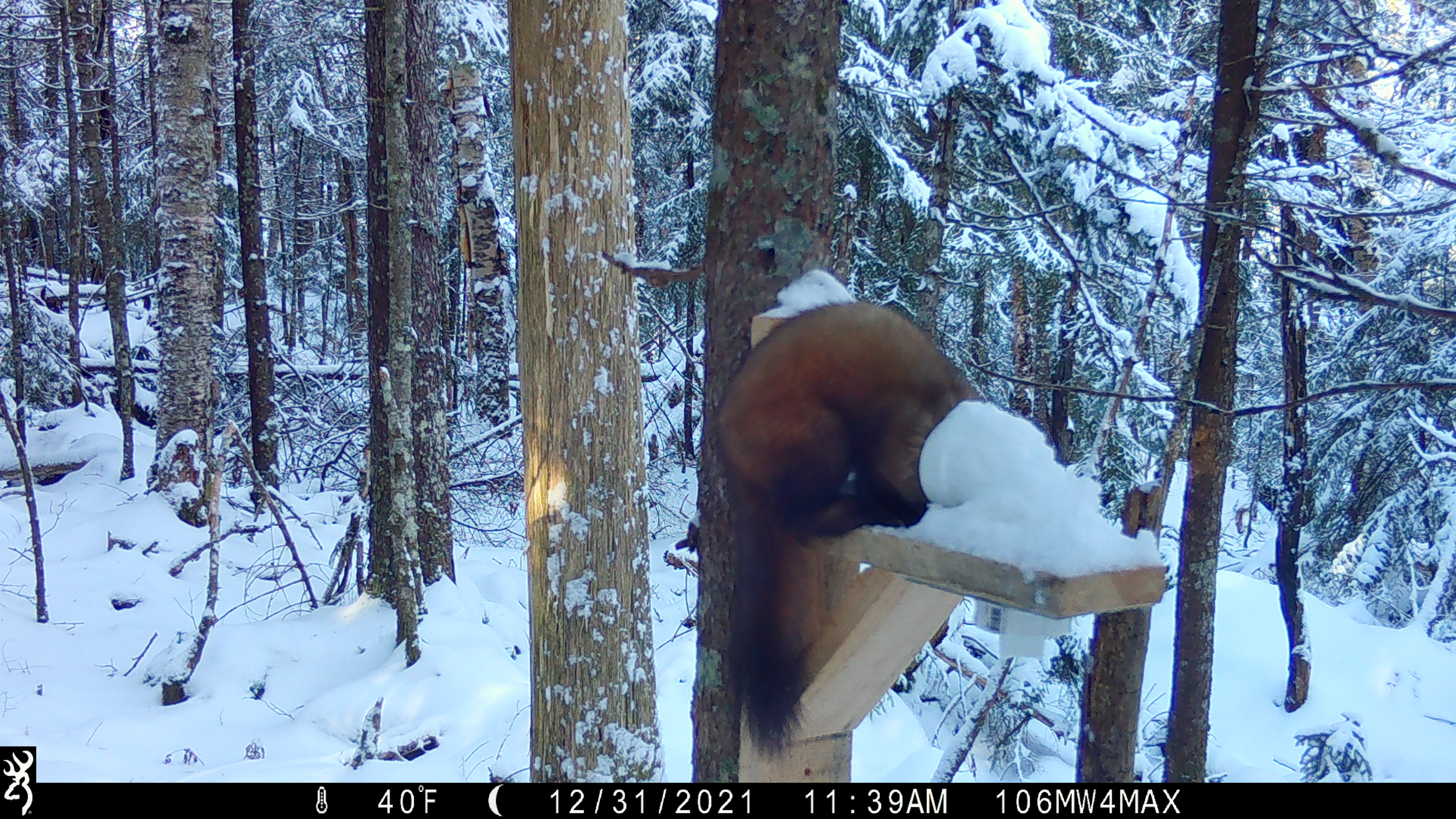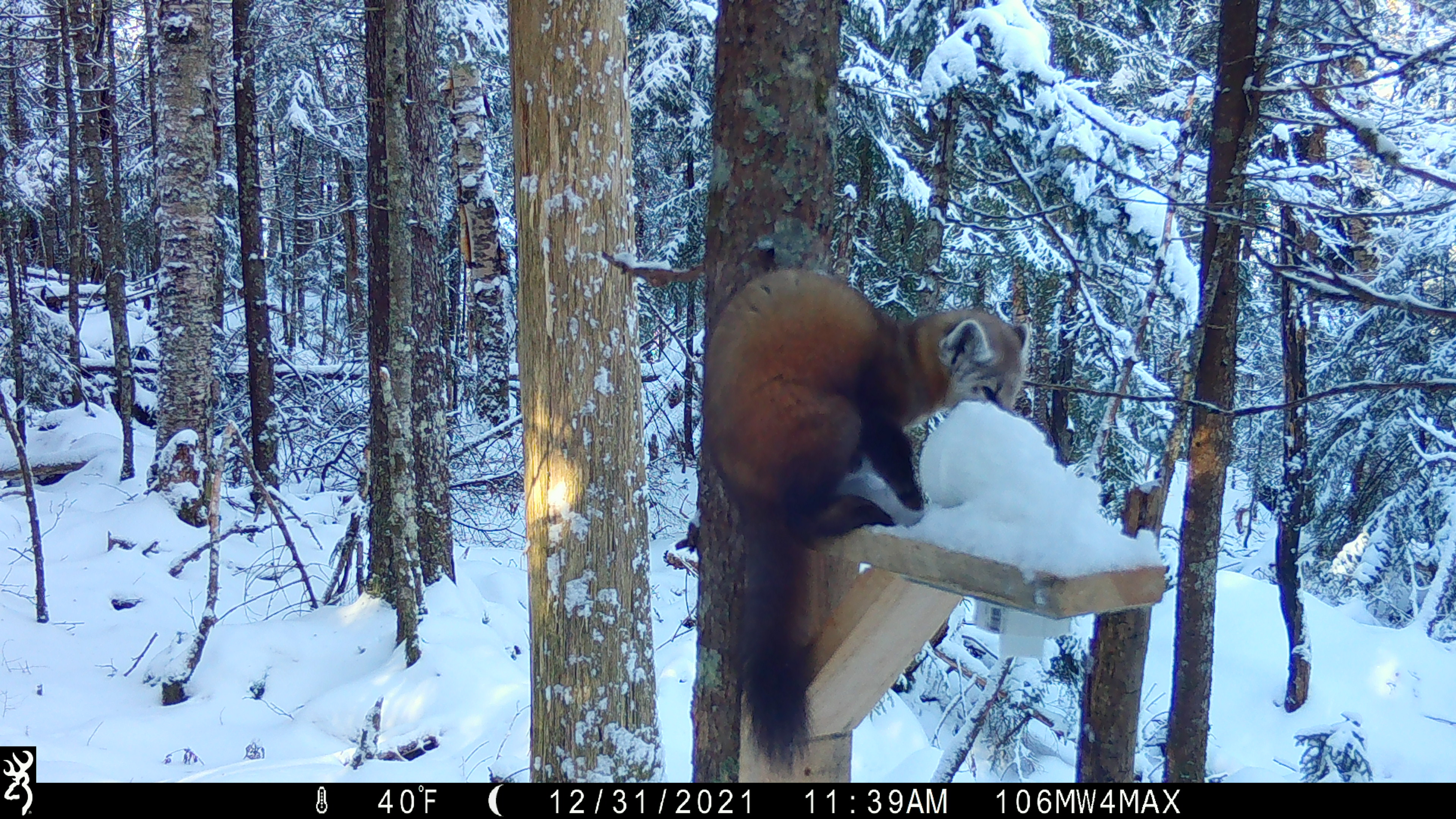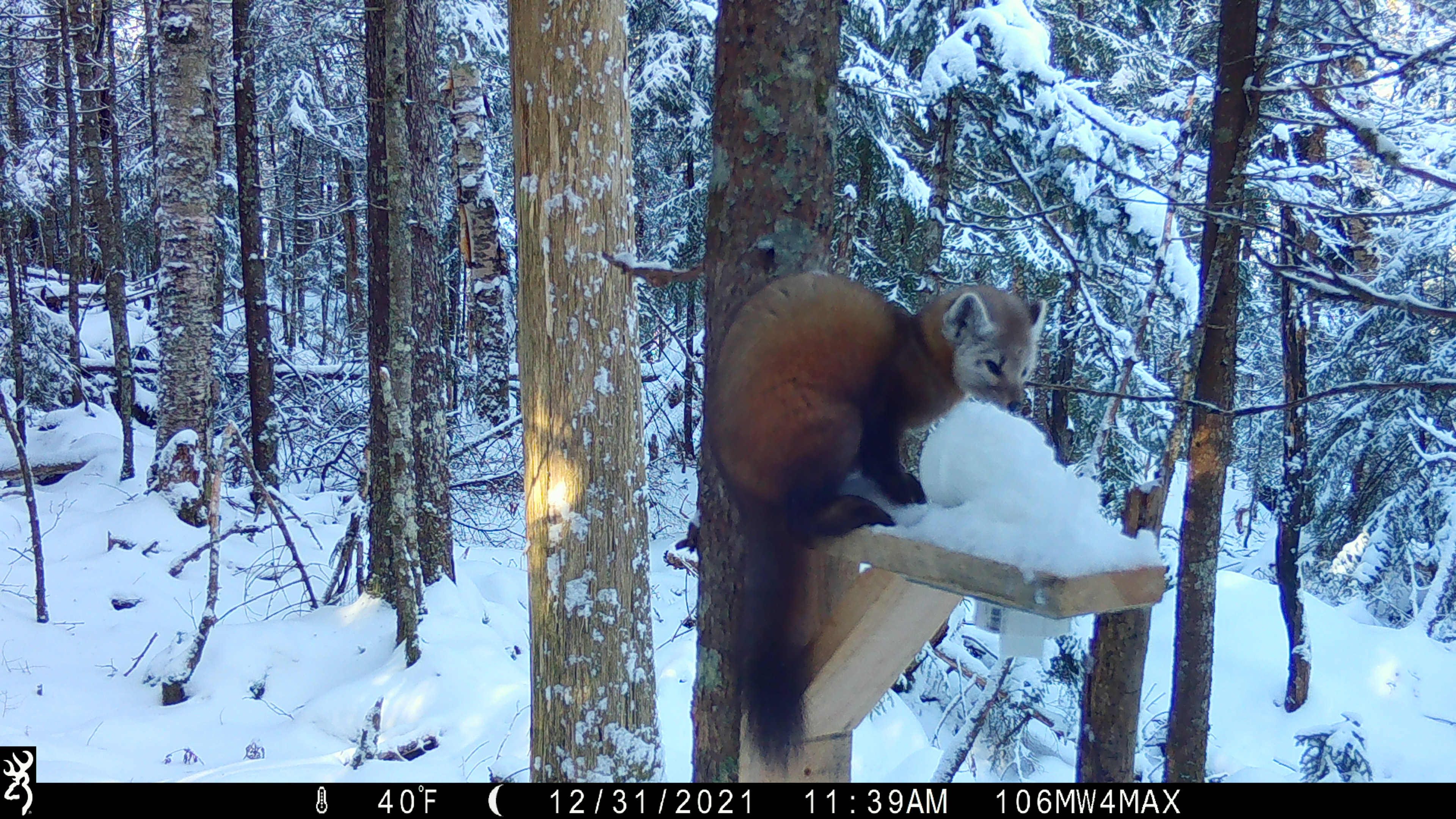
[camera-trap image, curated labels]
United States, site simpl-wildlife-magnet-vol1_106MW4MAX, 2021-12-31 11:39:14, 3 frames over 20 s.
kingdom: Animalia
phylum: Chordata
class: Mammalia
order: Carnivora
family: Mustelidae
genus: Martes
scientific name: Martes americana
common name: american marten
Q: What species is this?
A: American marten (Martes americana).